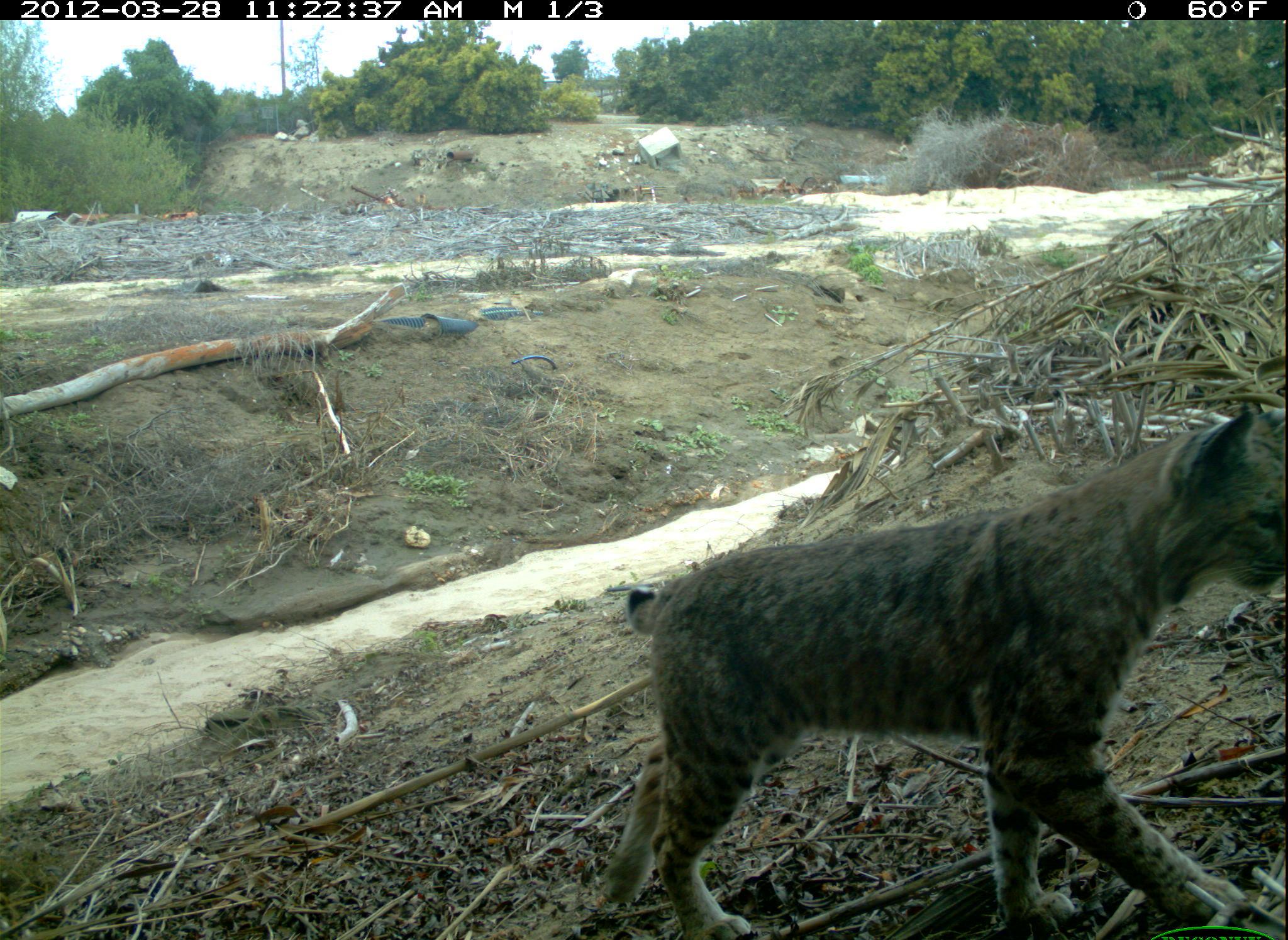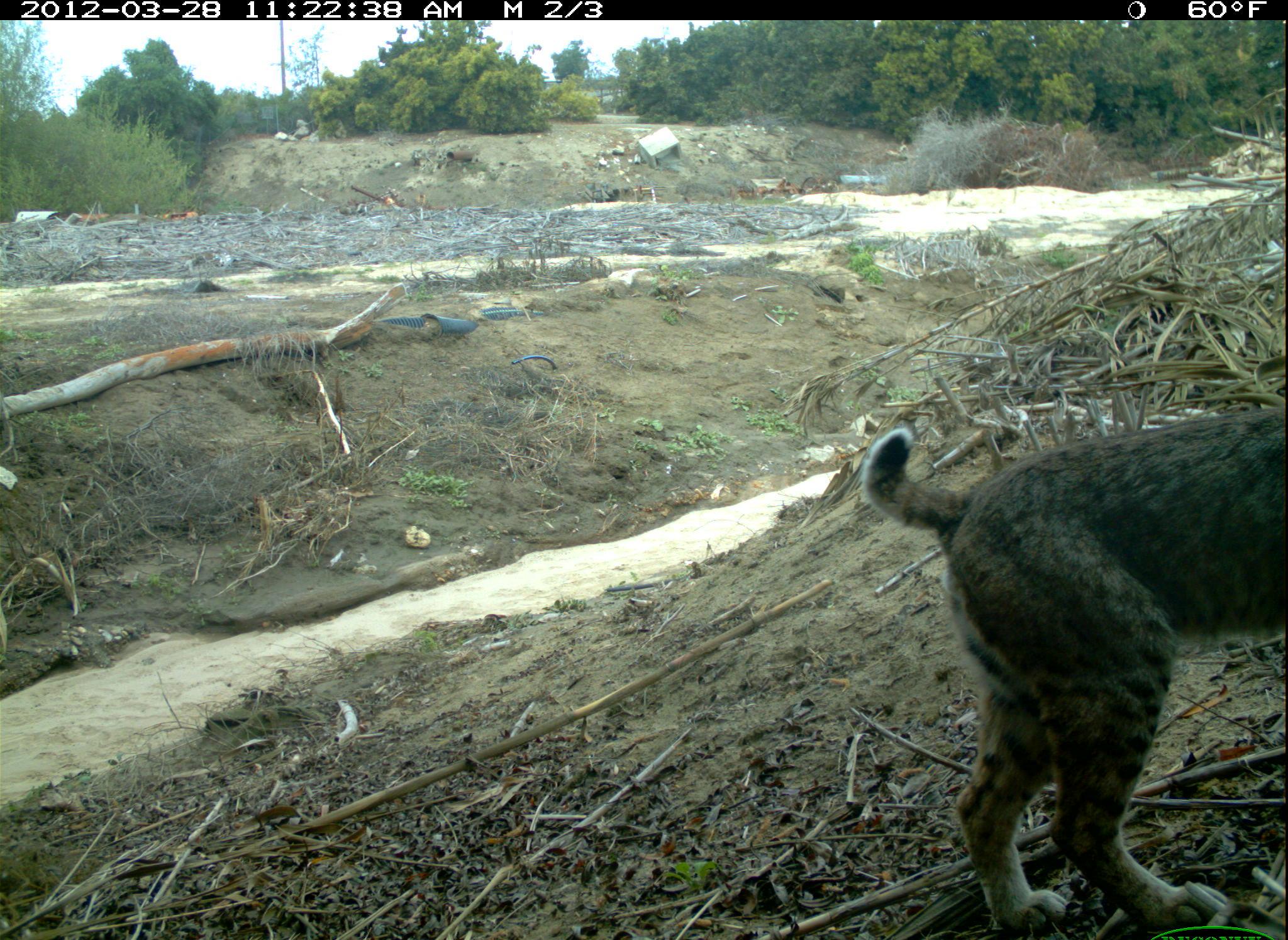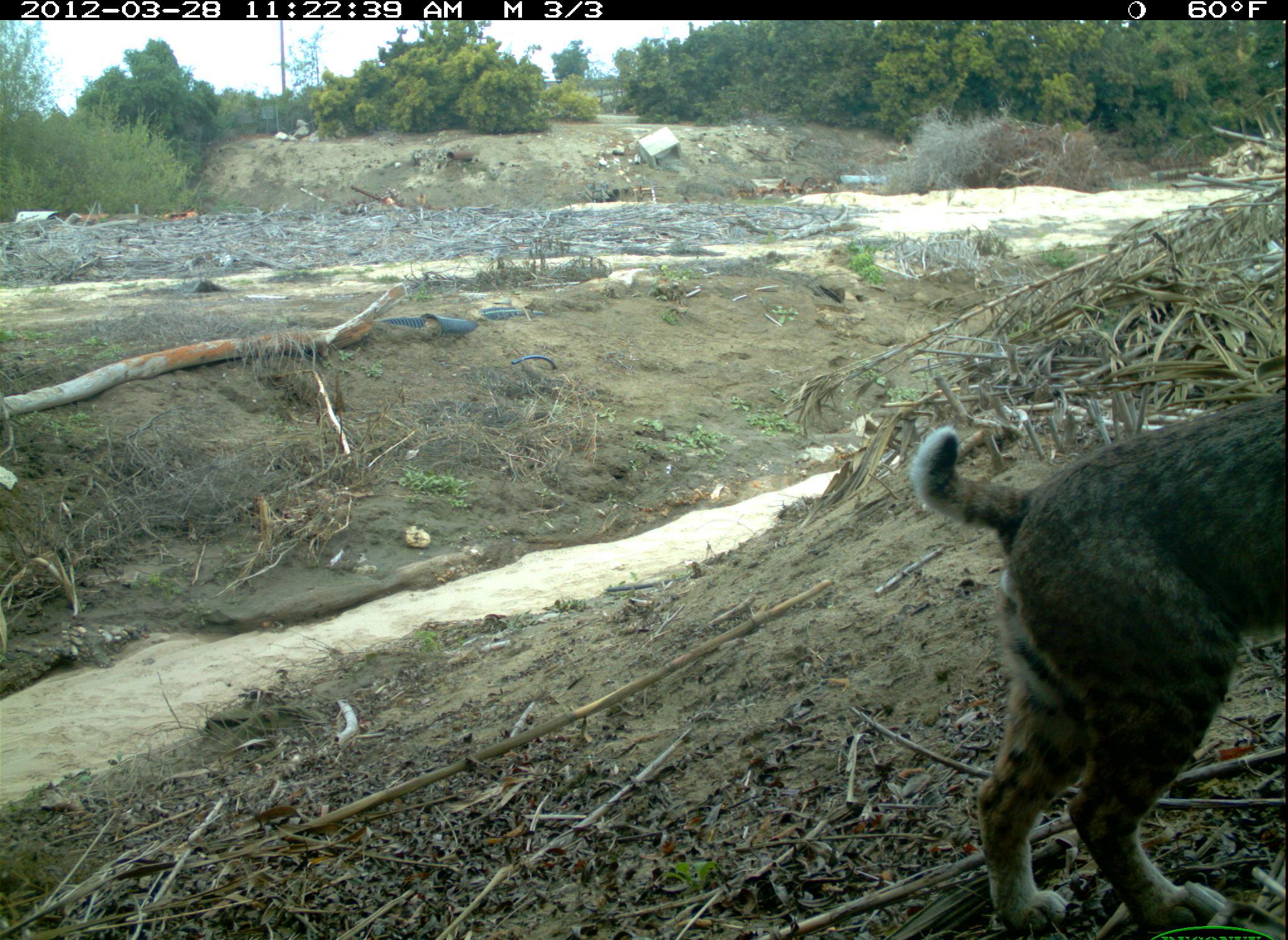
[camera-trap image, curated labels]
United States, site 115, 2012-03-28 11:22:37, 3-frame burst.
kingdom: Animalia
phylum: Chordata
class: Mammalia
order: Carnivora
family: Felidae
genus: Lynx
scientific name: Lynx rufus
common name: bobcat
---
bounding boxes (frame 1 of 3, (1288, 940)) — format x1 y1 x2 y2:
bobcat: 568 404 1286 926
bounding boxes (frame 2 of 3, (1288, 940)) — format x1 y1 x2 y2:
bobcat: 853 383 1286 940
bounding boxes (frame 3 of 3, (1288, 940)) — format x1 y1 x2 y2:
bobcat: 903 380 1286 934